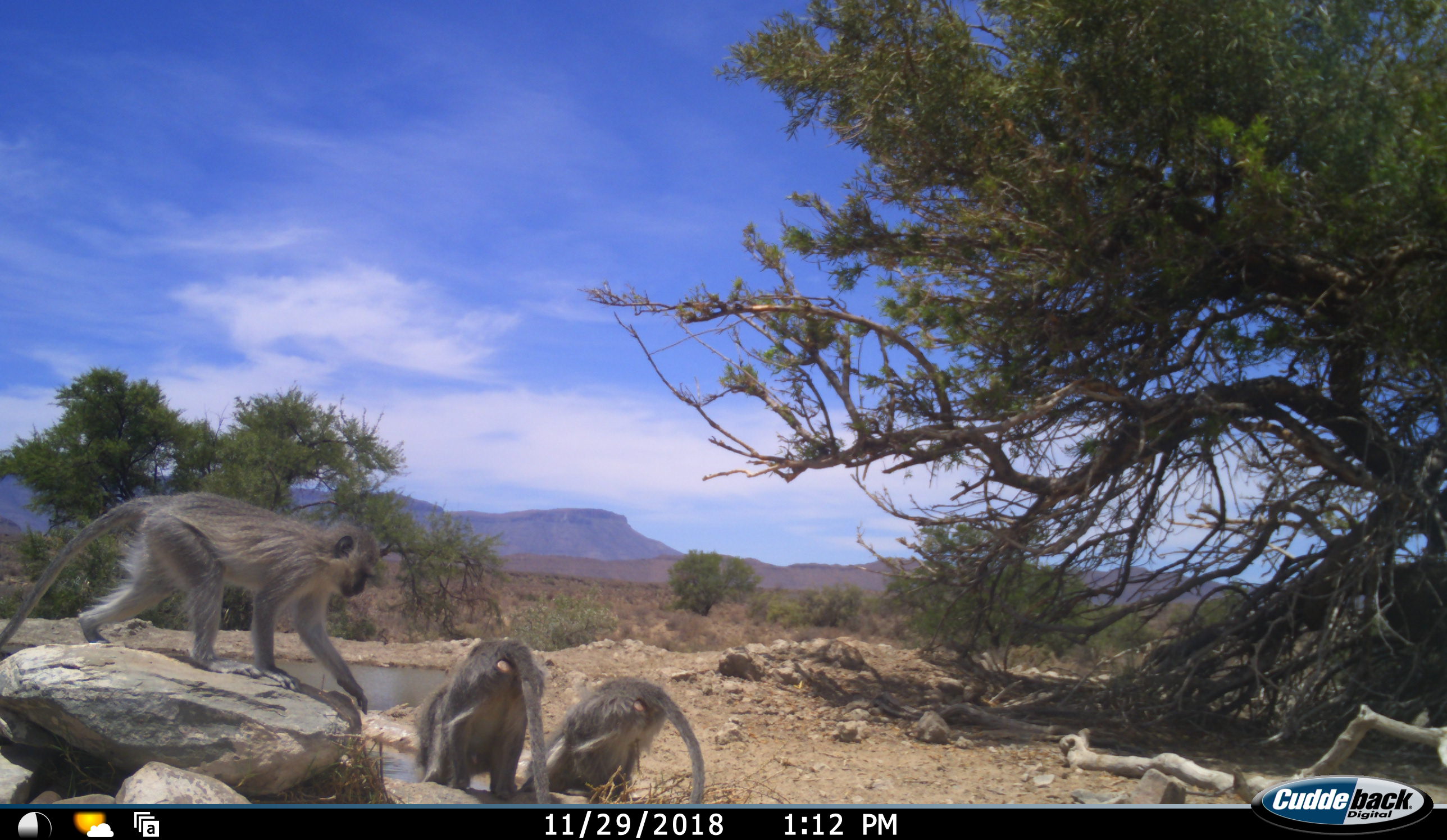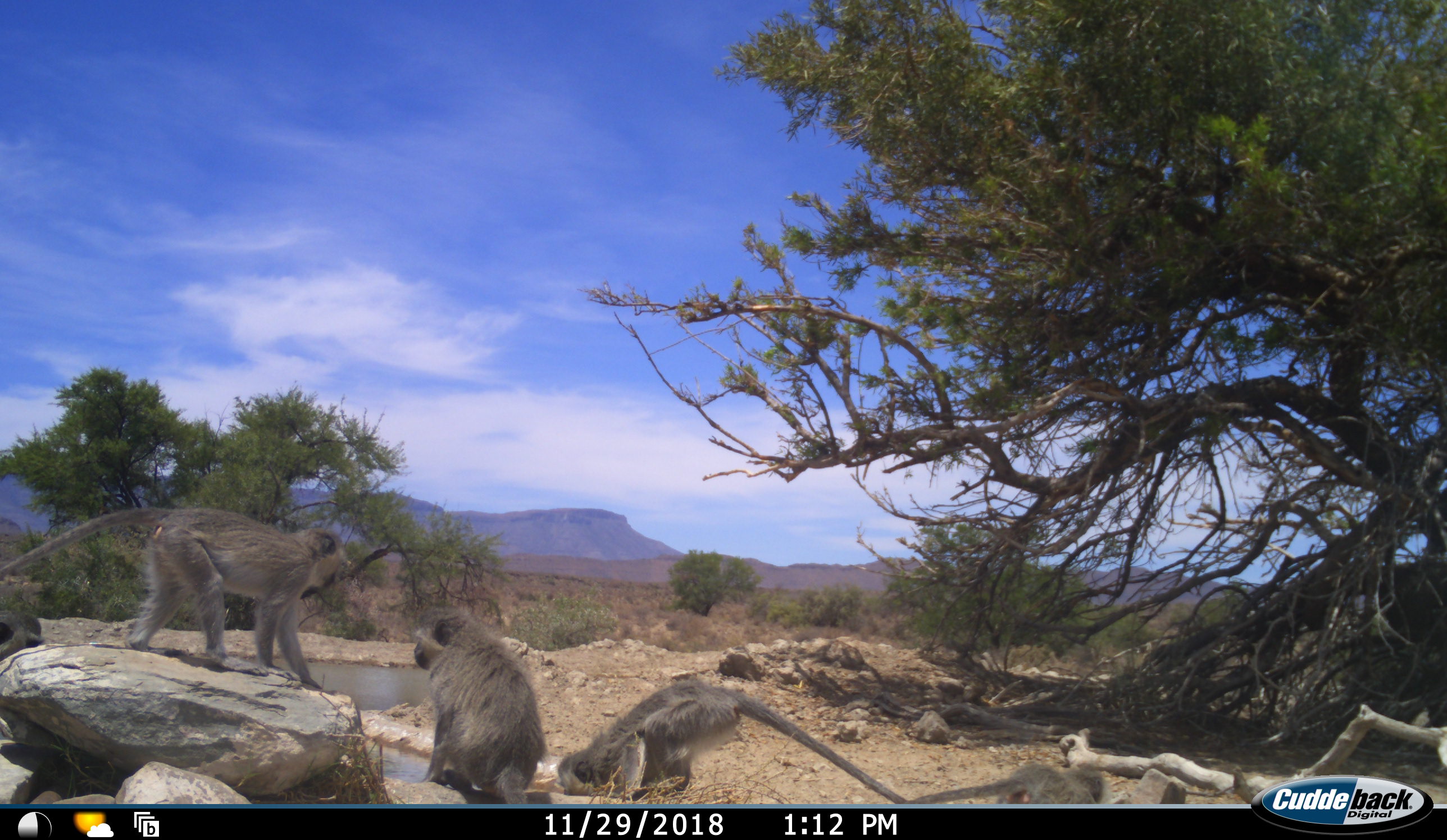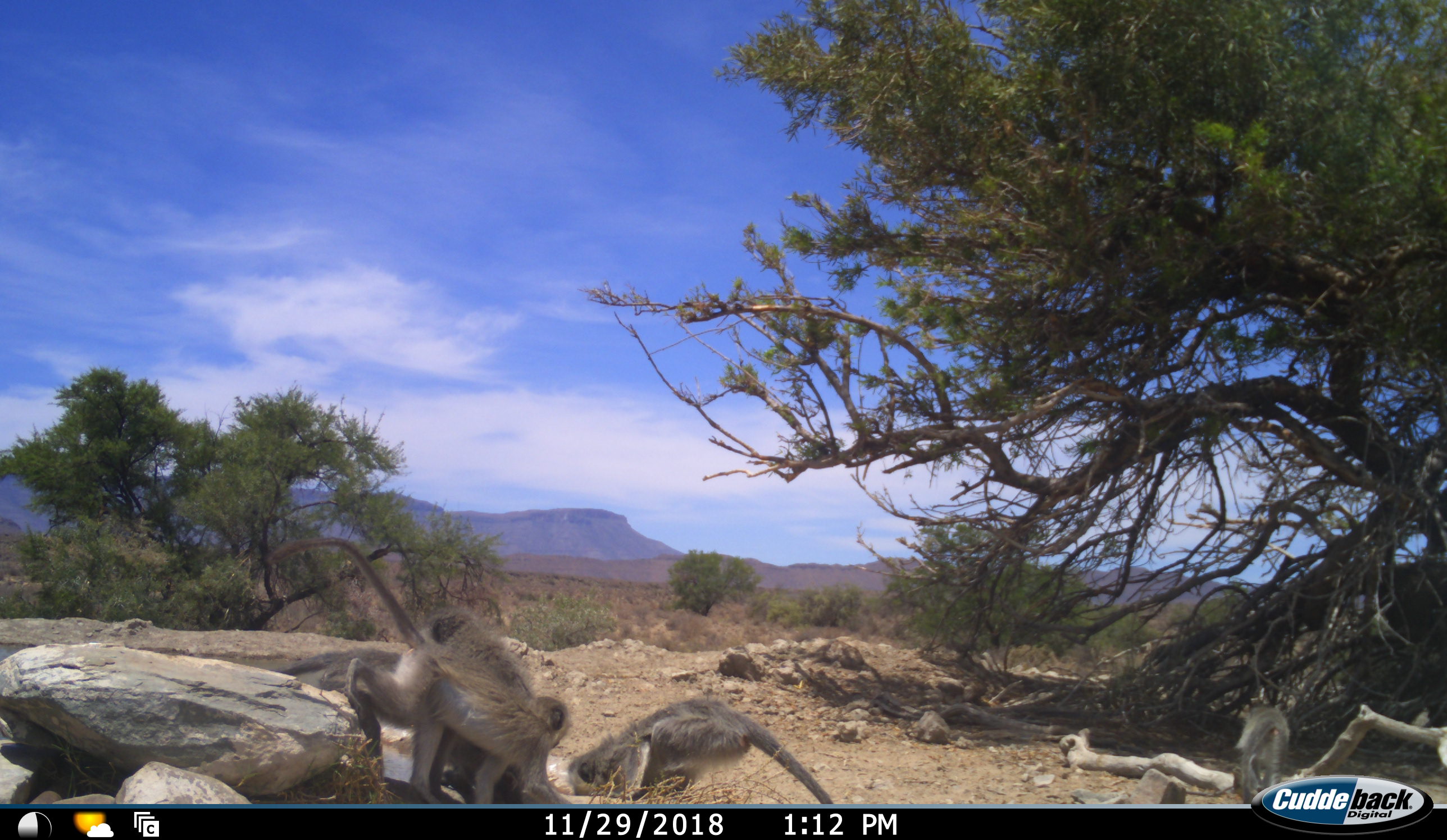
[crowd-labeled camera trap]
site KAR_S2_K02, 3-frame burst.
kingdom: Animalia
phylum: Chordata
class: Mammalia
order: Primates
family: Cercopithecidae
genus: Chlorocebus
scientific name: Chlorocebus pygerythrus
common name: vervet monkey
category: monkeyvervet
Monkeyvervet (vervet monkey) (Chlorocebus pygerythrus), count 4. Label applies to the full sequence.